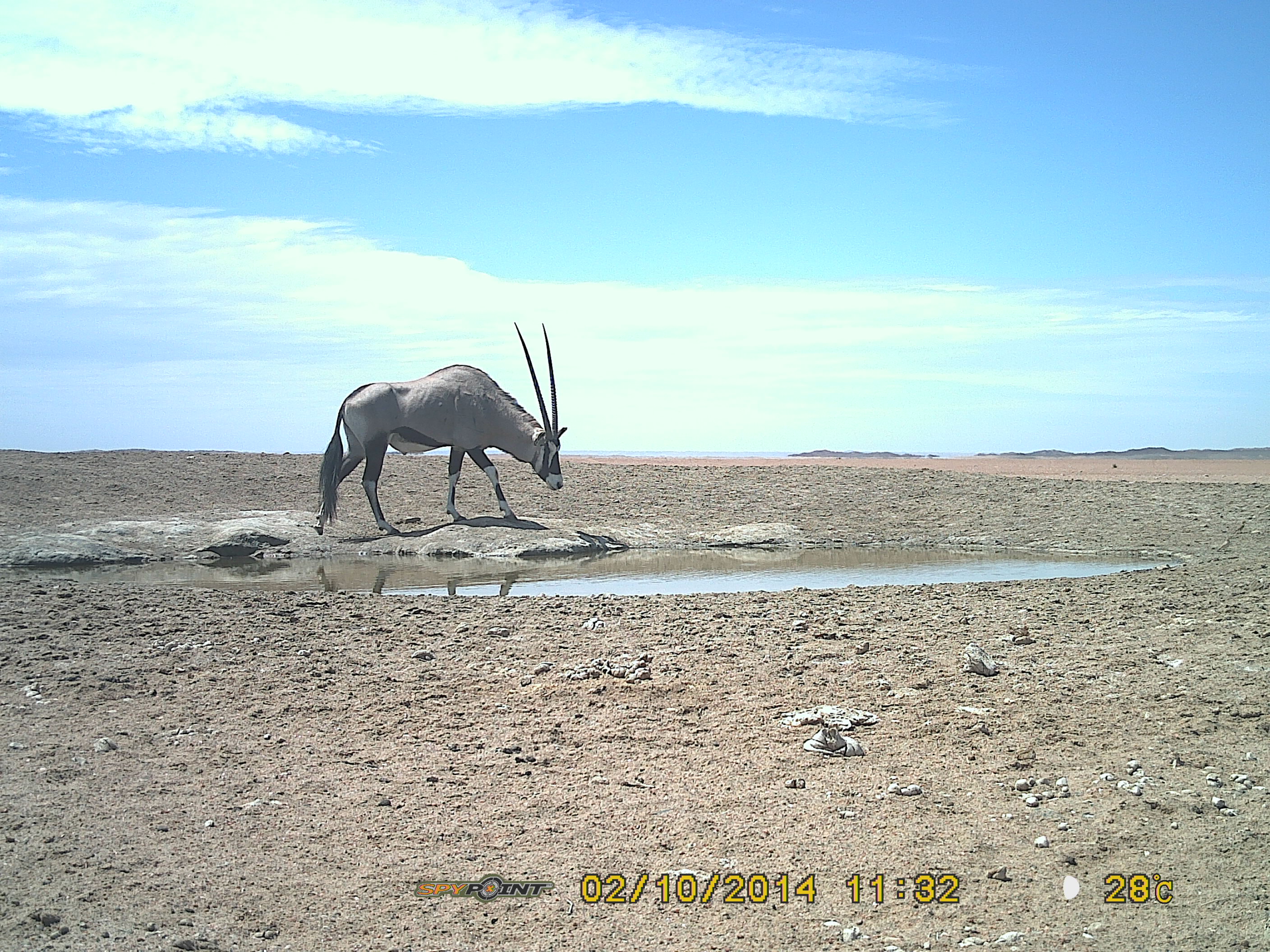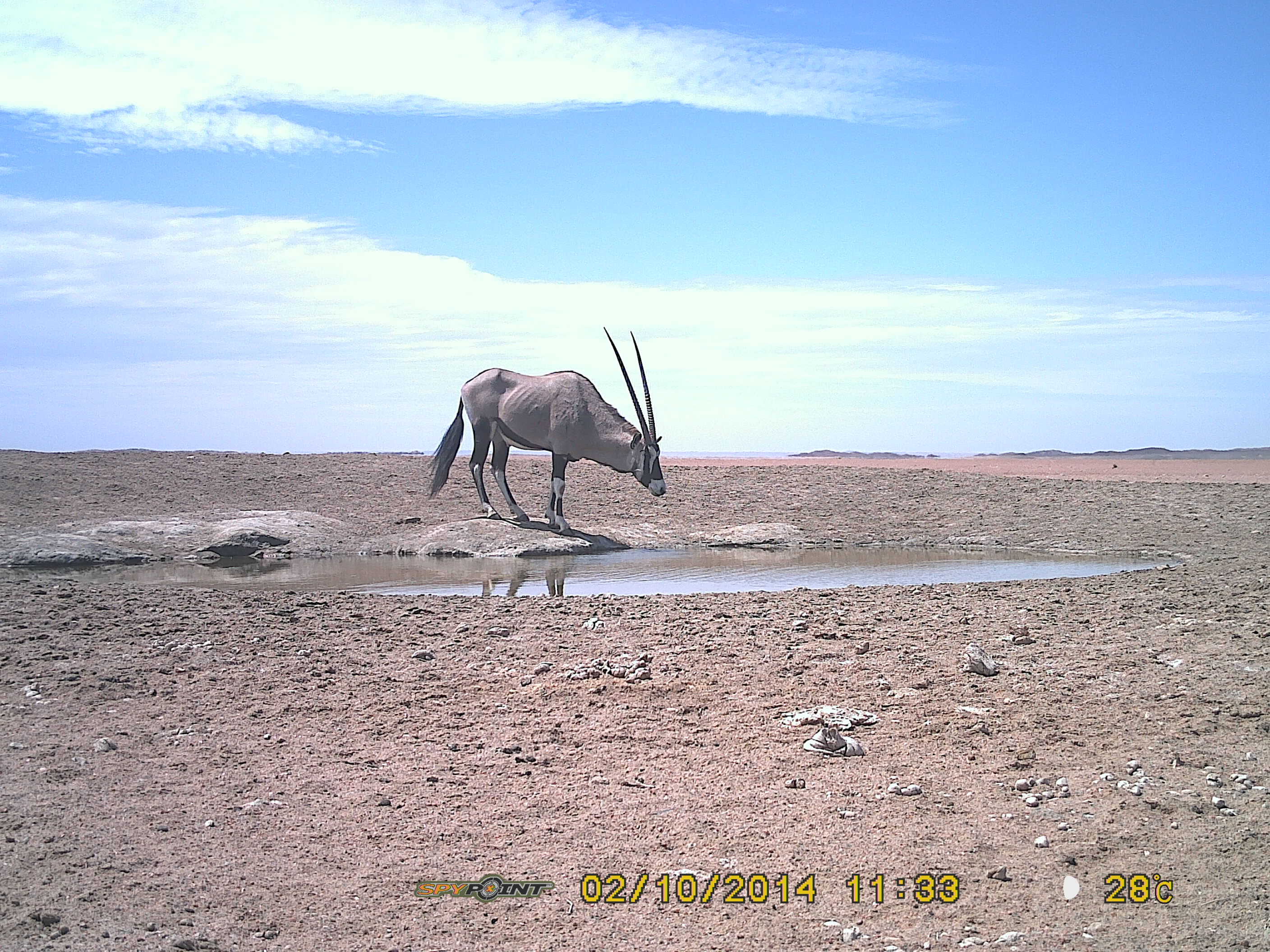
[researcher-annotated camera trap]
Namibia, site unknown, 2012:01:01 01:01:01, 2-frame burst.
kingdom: Animalia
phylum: Chordata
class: Mammalia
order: Artiodactyla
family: Bovidae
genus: Oryx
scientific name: Oryx gazella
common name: gemsbok